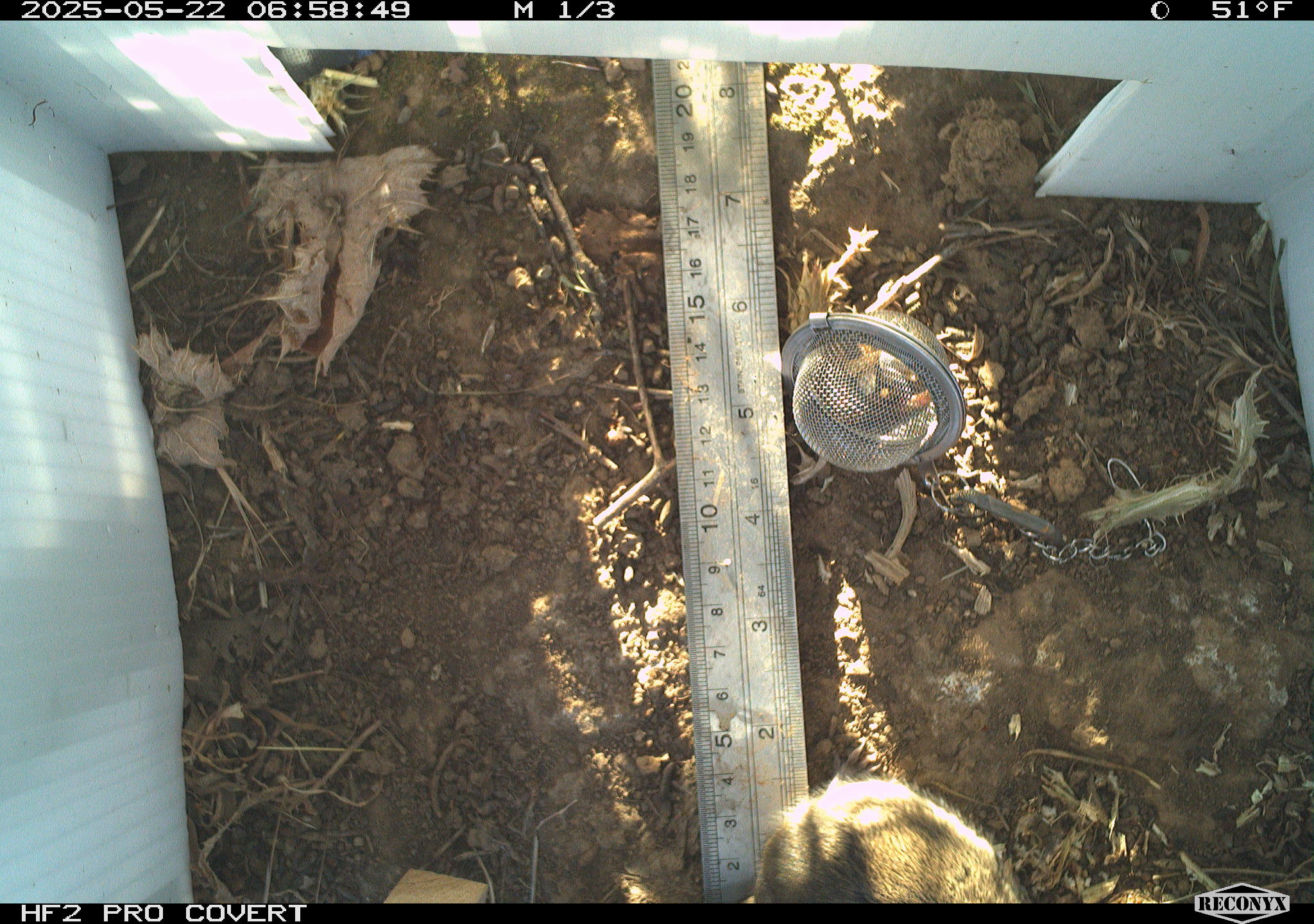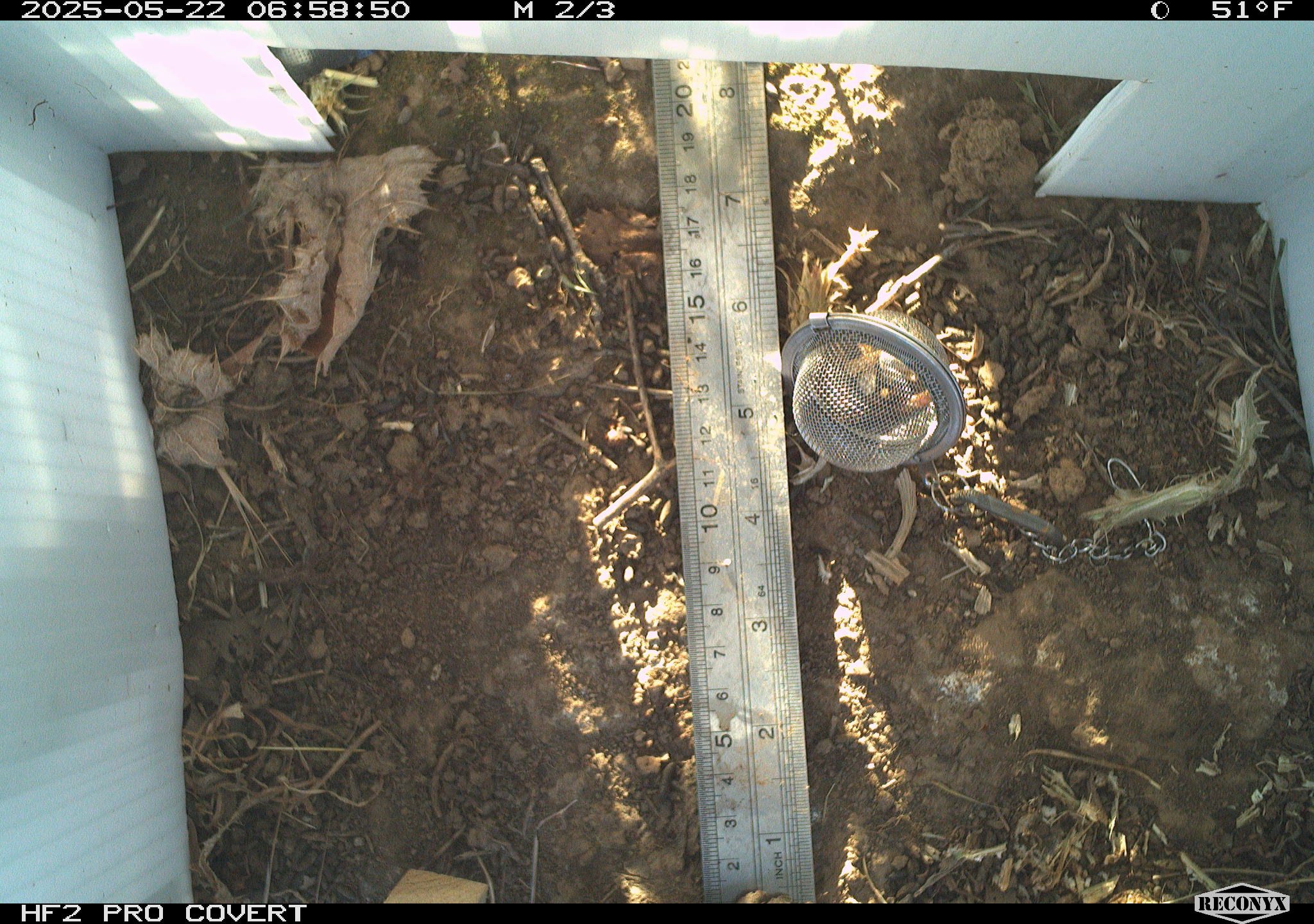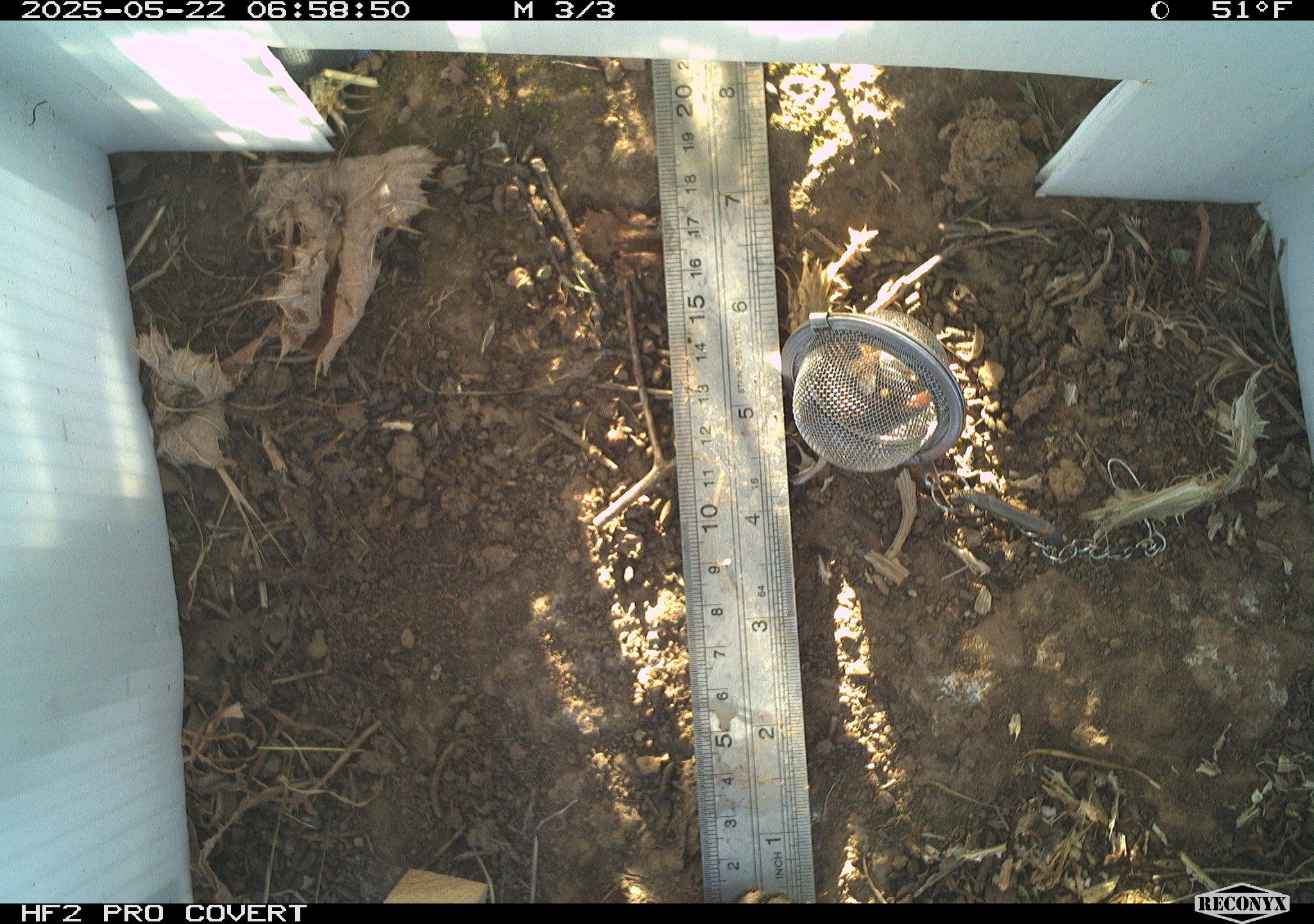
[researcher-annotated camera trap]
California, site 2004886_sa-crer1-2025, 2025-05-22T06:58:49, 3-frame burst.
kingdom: Animalia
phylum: Chordata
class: Mammalia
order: Rodentia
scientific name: Rodentia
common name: rodent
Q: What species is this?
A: Rodent (Rodentia).